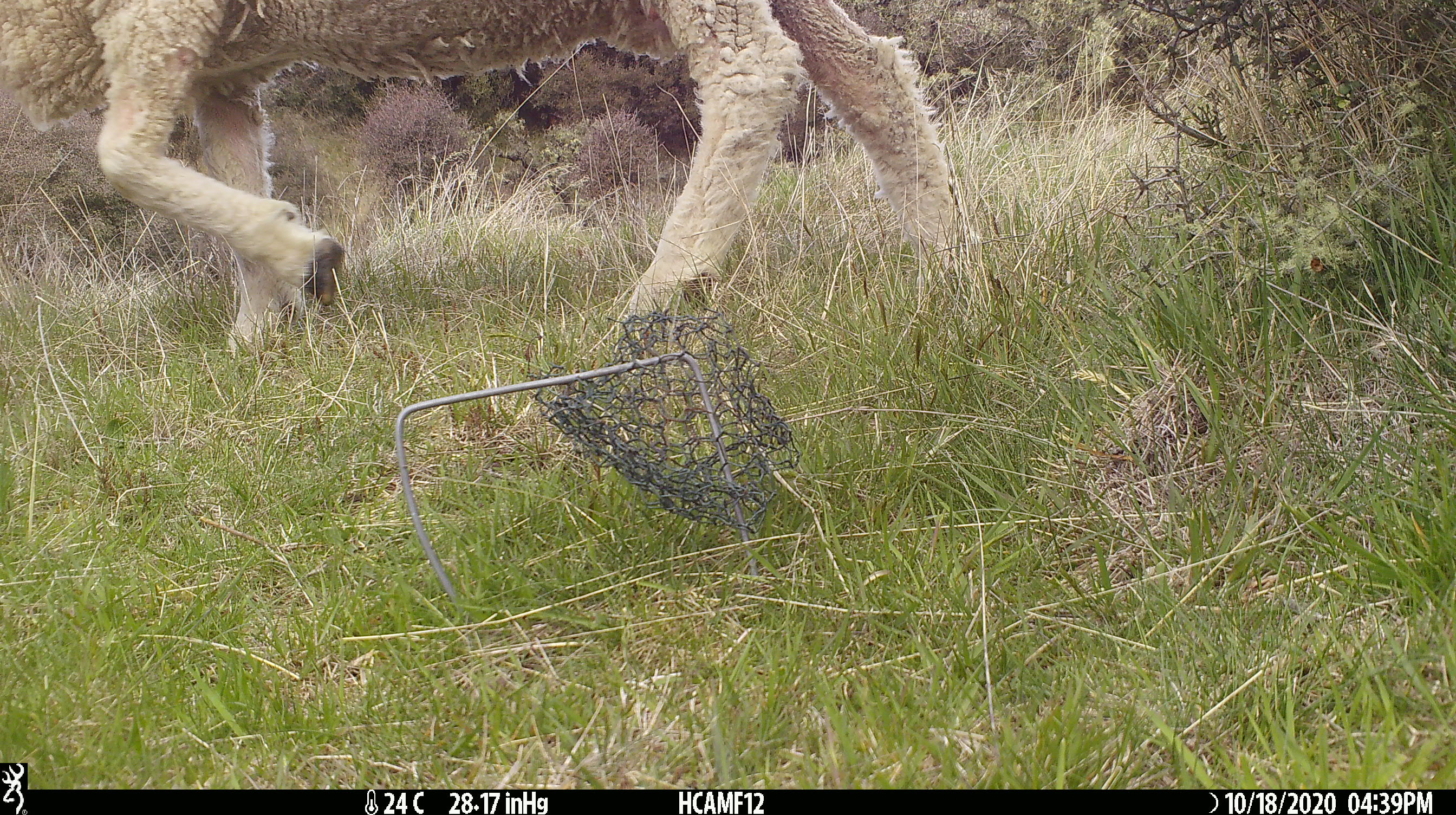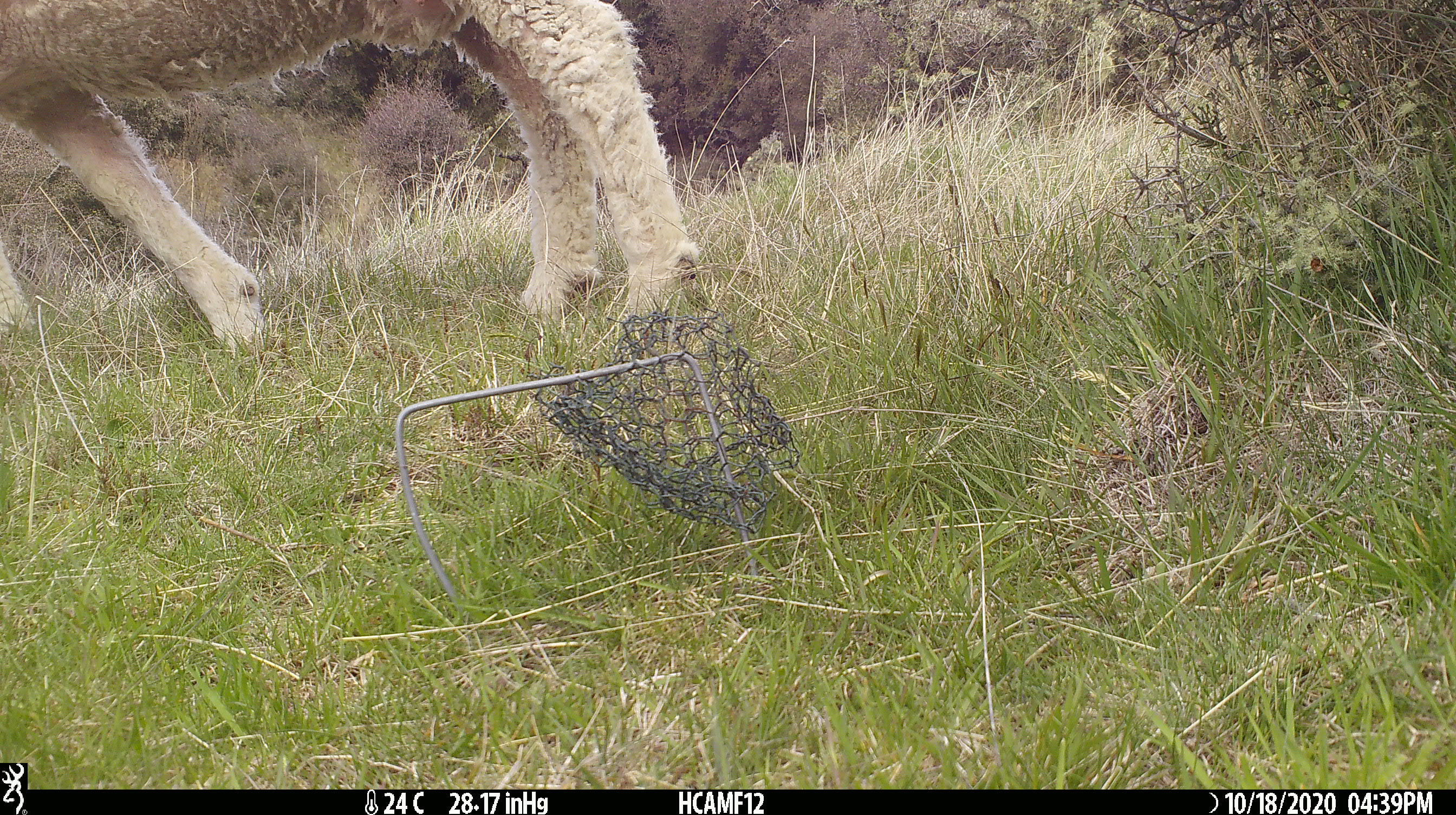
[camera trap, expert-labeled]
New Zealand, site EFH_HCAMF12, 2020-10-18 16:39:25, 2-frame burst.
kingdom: Animalia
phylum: Chordata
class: Mammalia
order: Artiodactyla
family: Bovidae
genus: Ovis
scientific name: Ovis aries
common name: domestic sheep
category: sheep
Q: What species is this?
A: Sheep (domestic sheep) (Ovis aries).